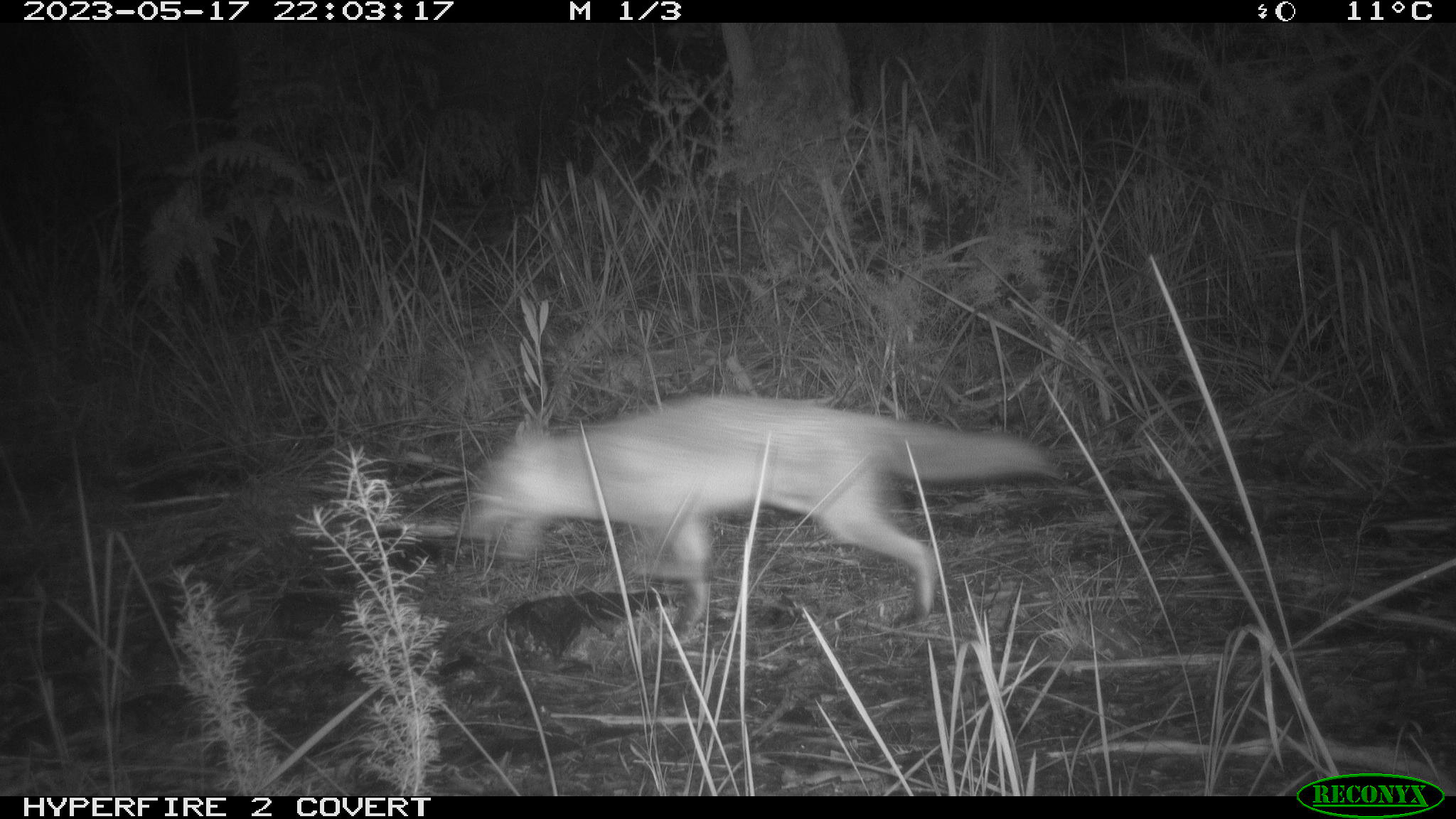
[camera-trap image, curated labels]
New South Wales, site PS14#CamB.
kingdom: Animalia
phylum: Chordata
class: Mammalia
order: Carnivora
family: Canidae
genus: Vulpes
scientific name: Vulpes vulpes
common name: red fox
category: fox